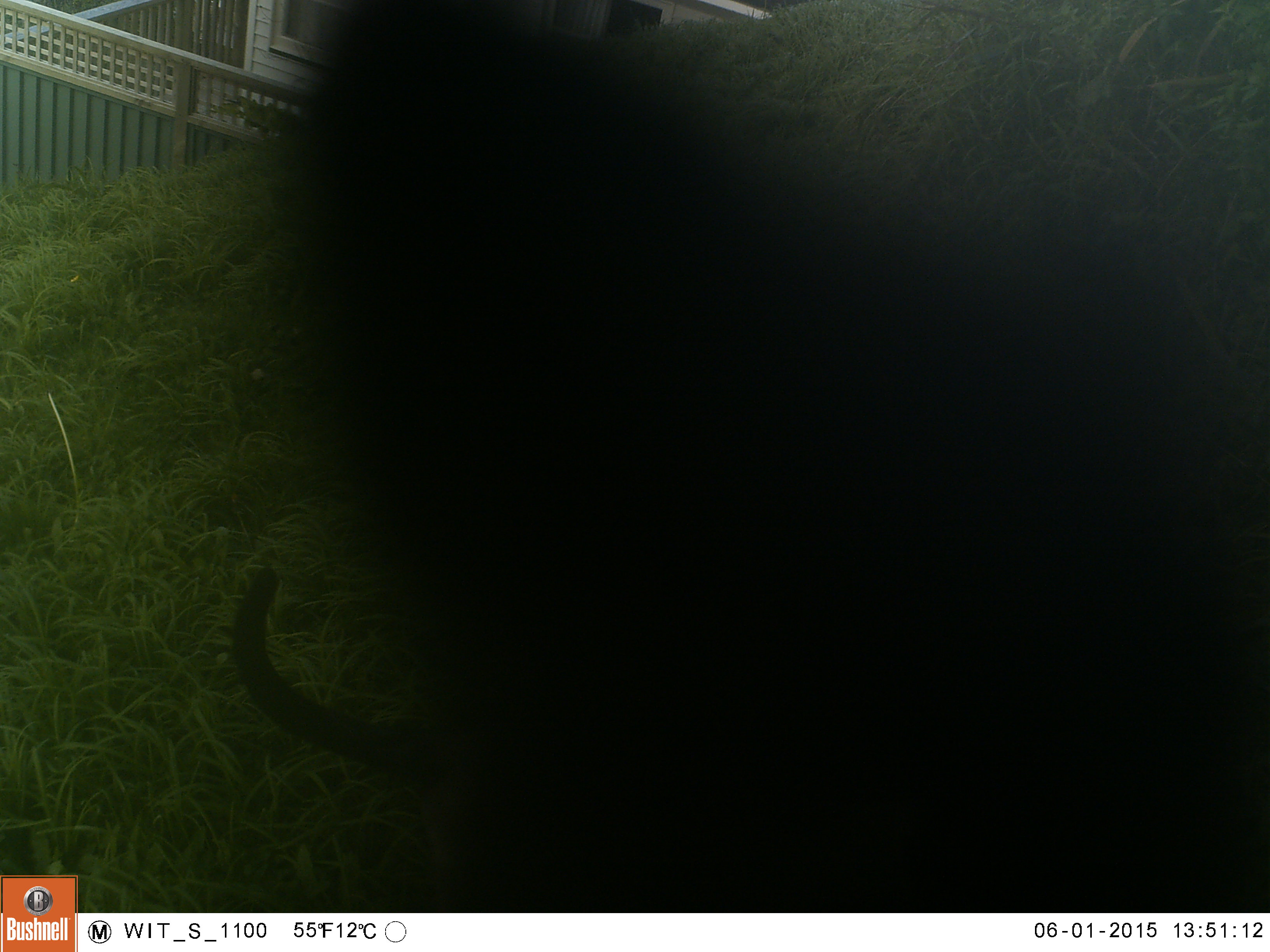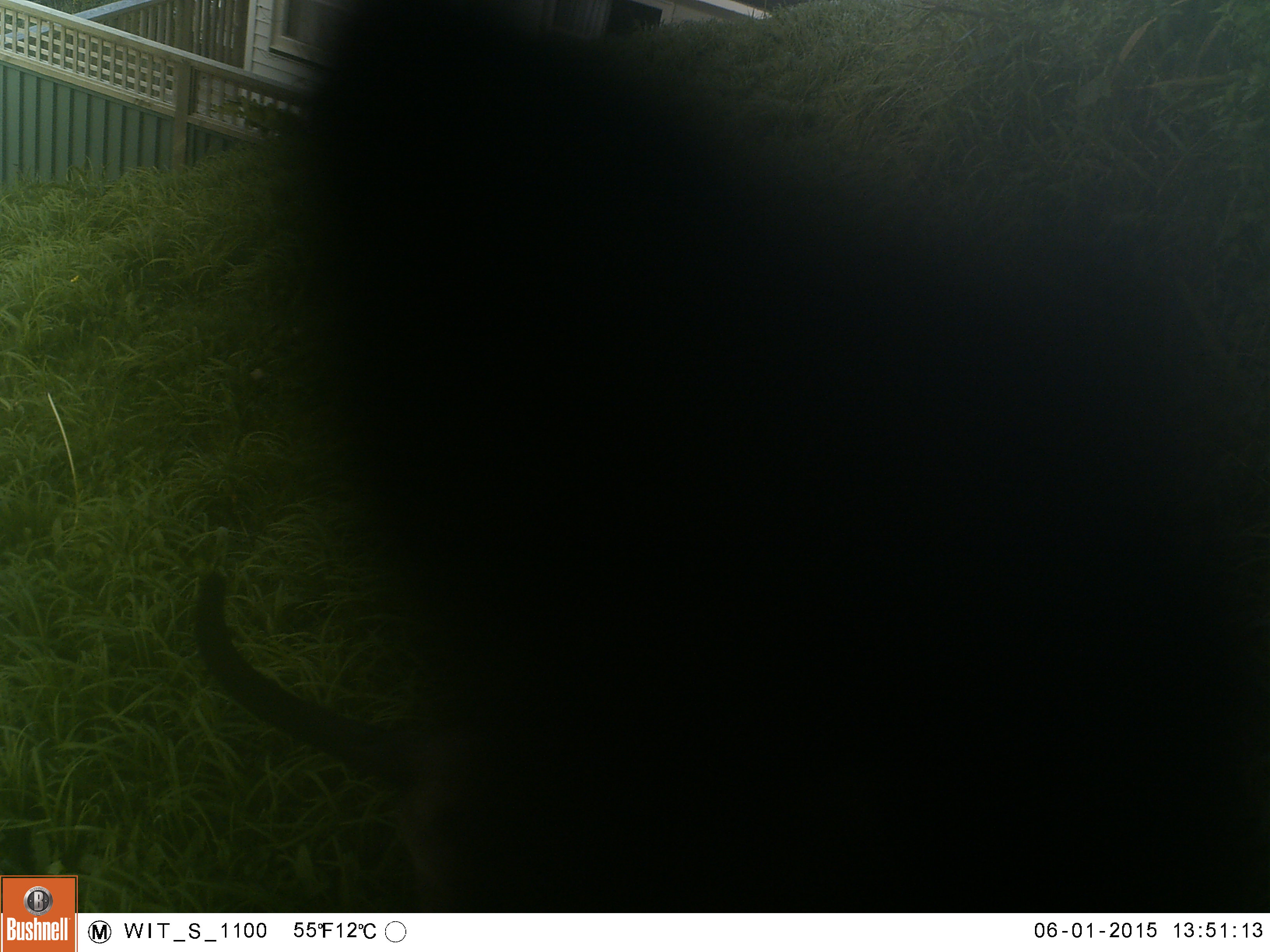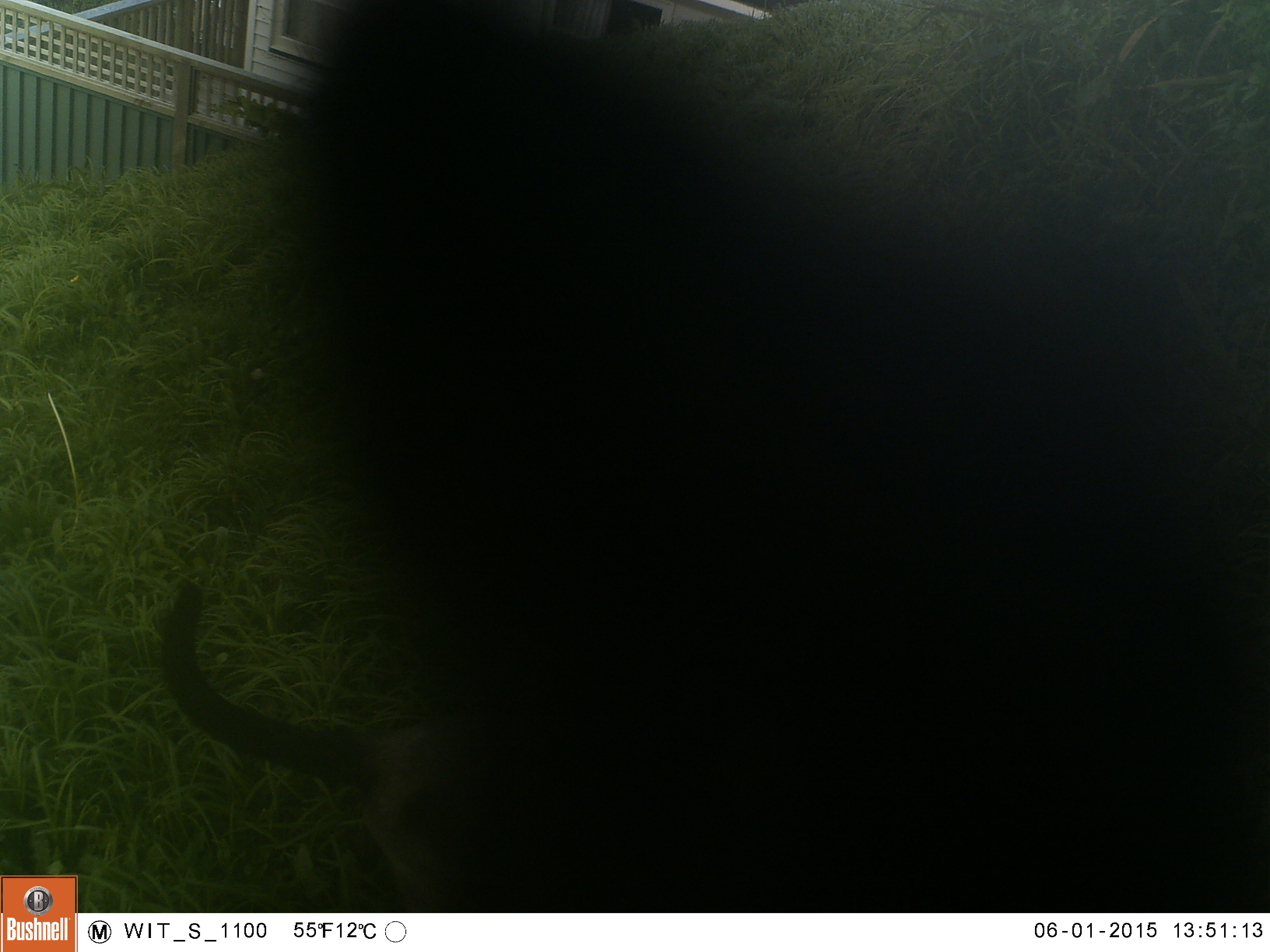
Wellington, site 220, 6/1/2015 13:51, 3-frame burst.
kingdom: Animalia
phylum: Chordata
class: Mammalia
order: Carnivora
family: Felidae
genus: Felis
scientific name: Felis catus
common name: cat